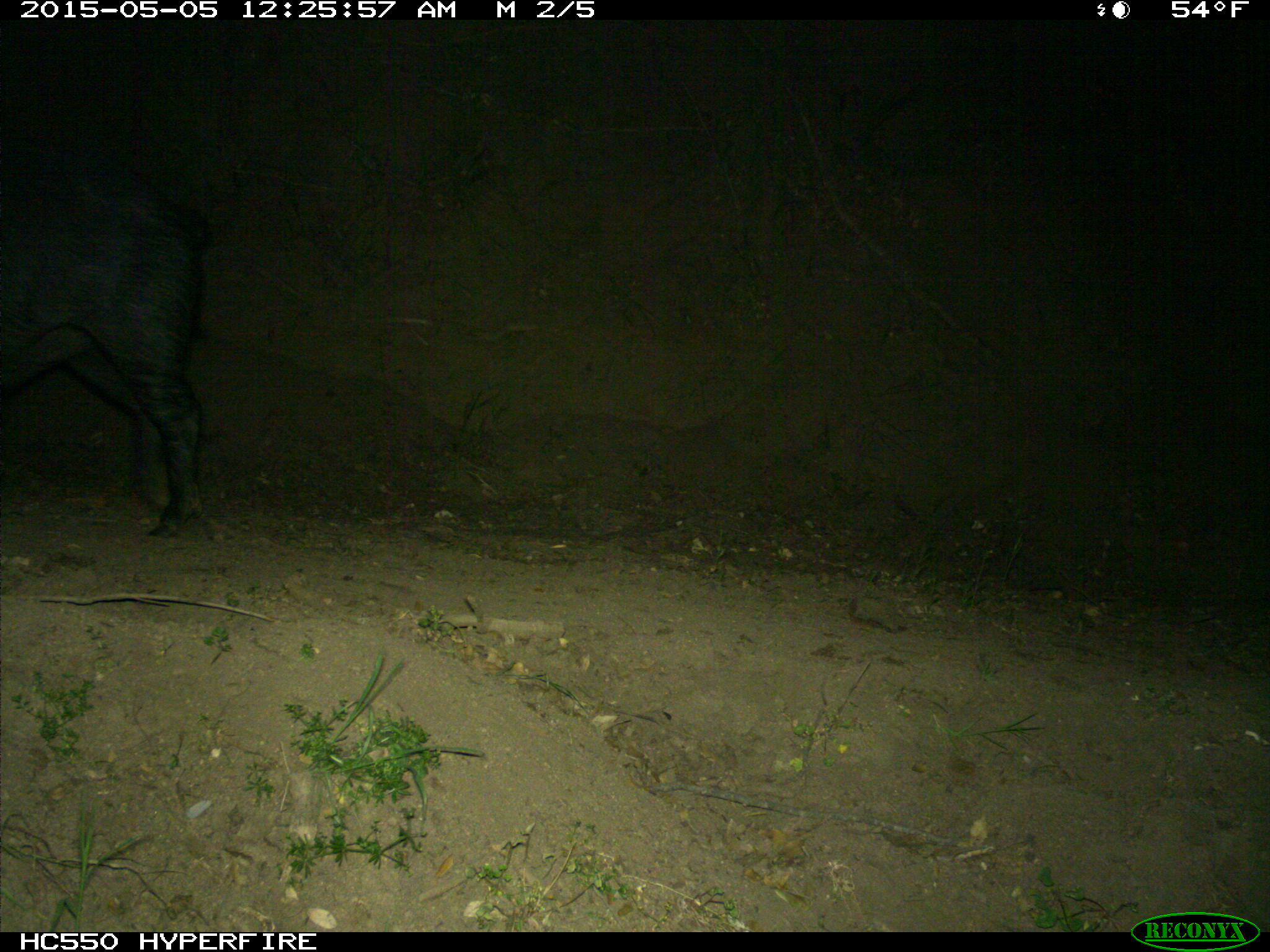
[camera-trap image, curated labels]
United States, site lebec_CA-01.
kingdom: Animalia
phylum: Chordata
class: Mammalia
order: Artiodactyla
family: Suidae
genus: Sus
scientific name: Sus scrofa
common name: wild boar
Sus scrofa (wild boar).